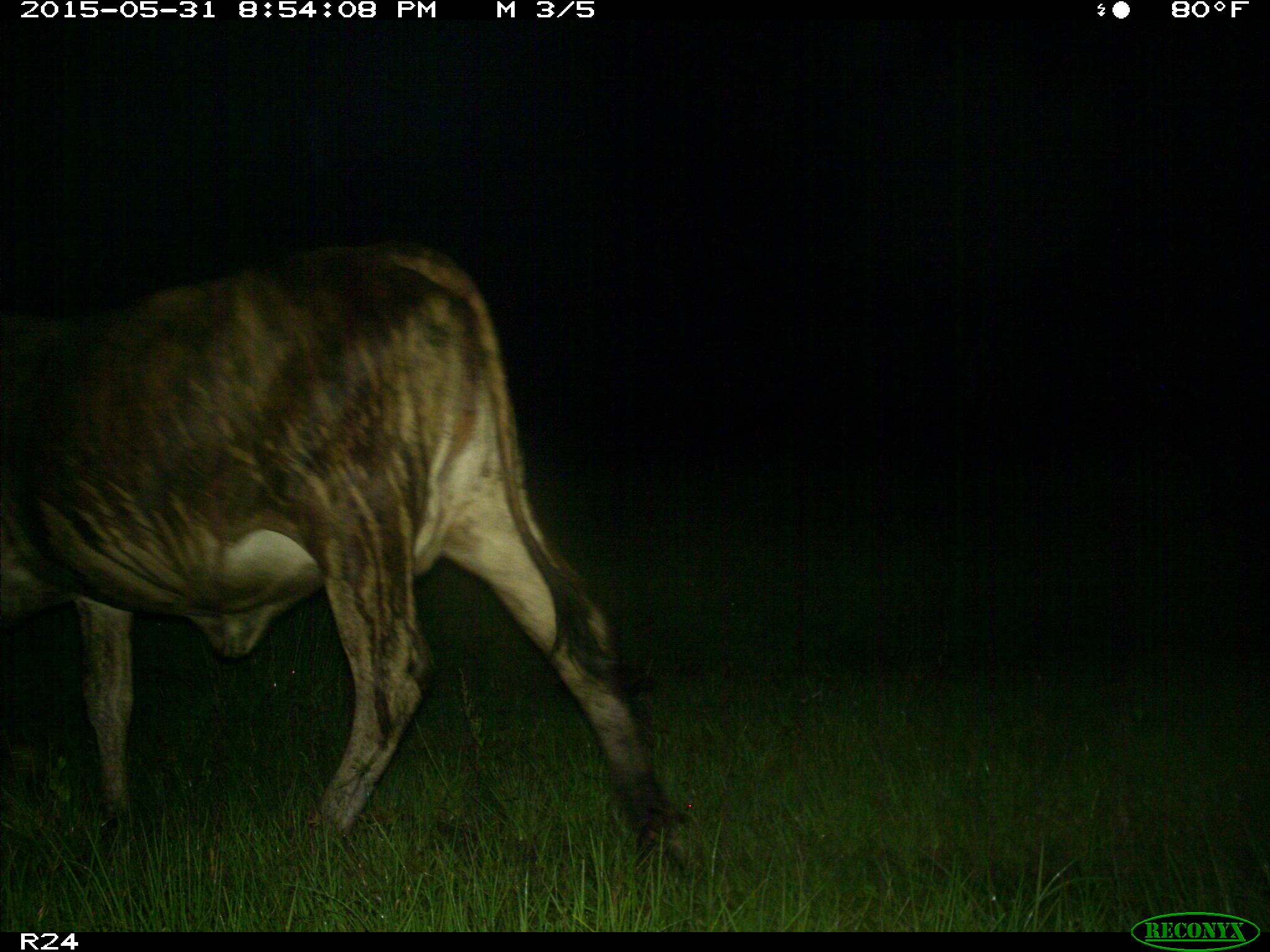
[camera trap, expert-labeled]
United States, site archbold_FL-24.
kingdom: Animalia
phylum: Chordata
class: Mammalia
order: Artiodactyla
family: Bovidae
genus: Bos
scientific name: Bos taurus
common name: domestic cow